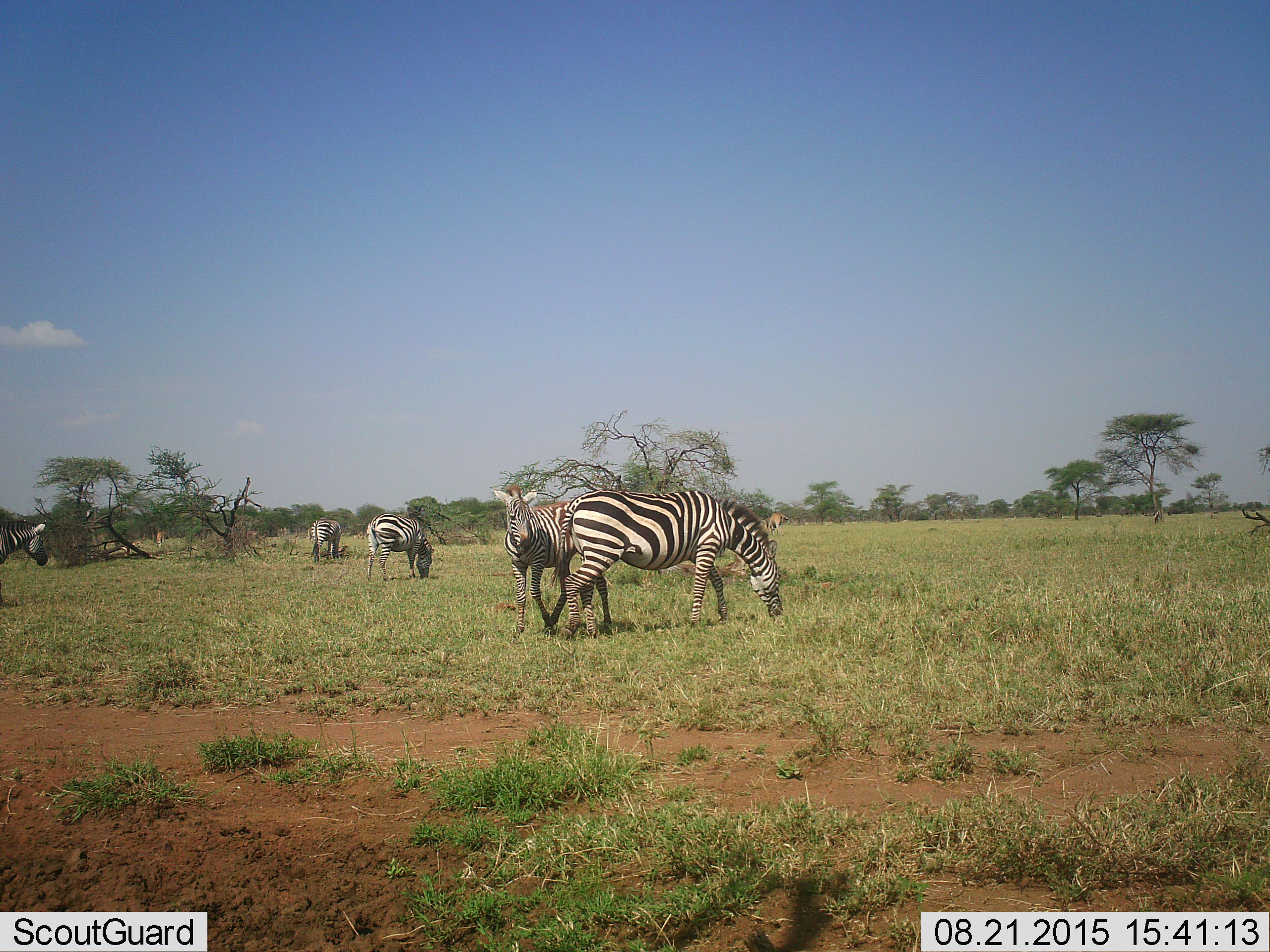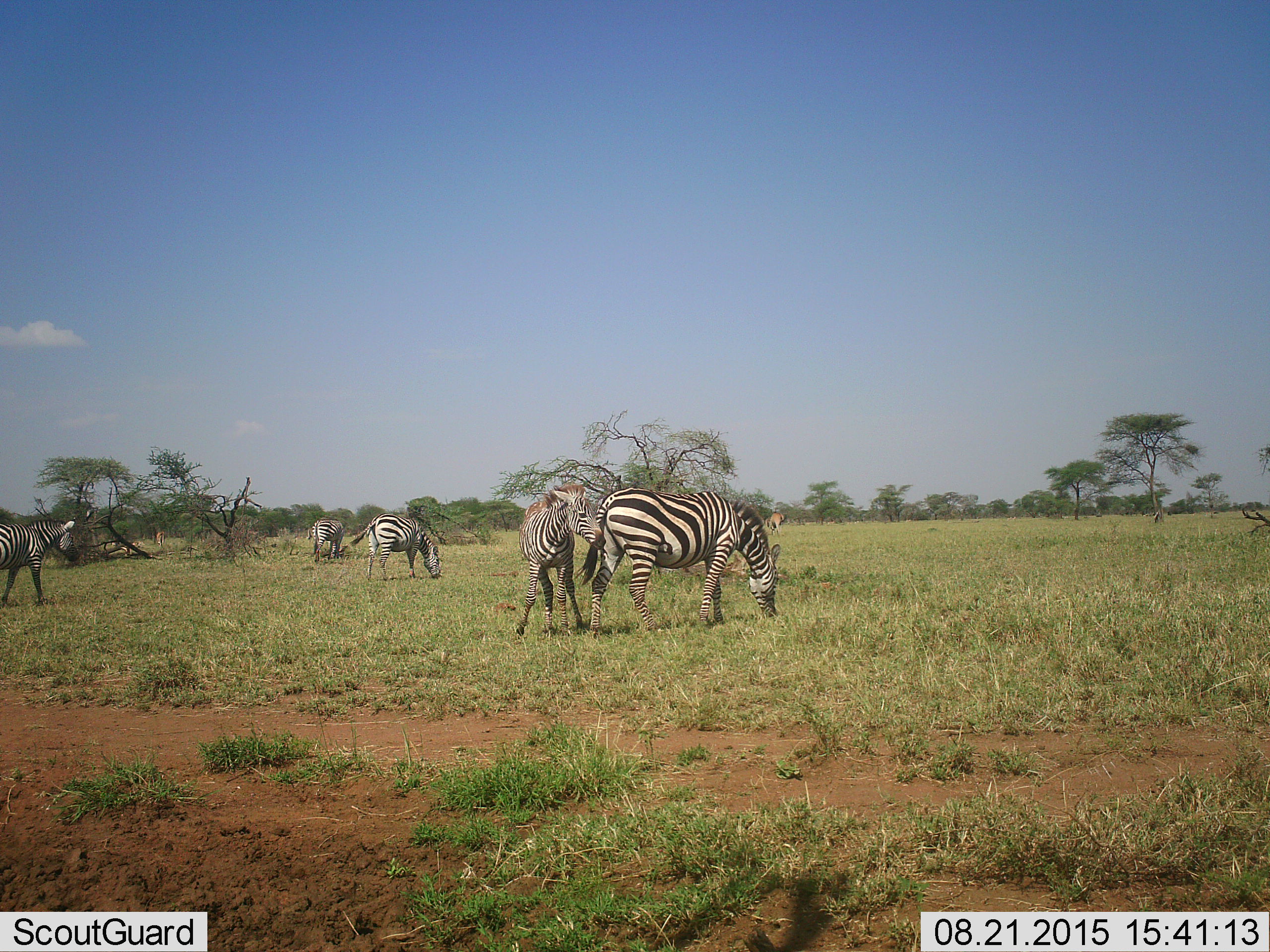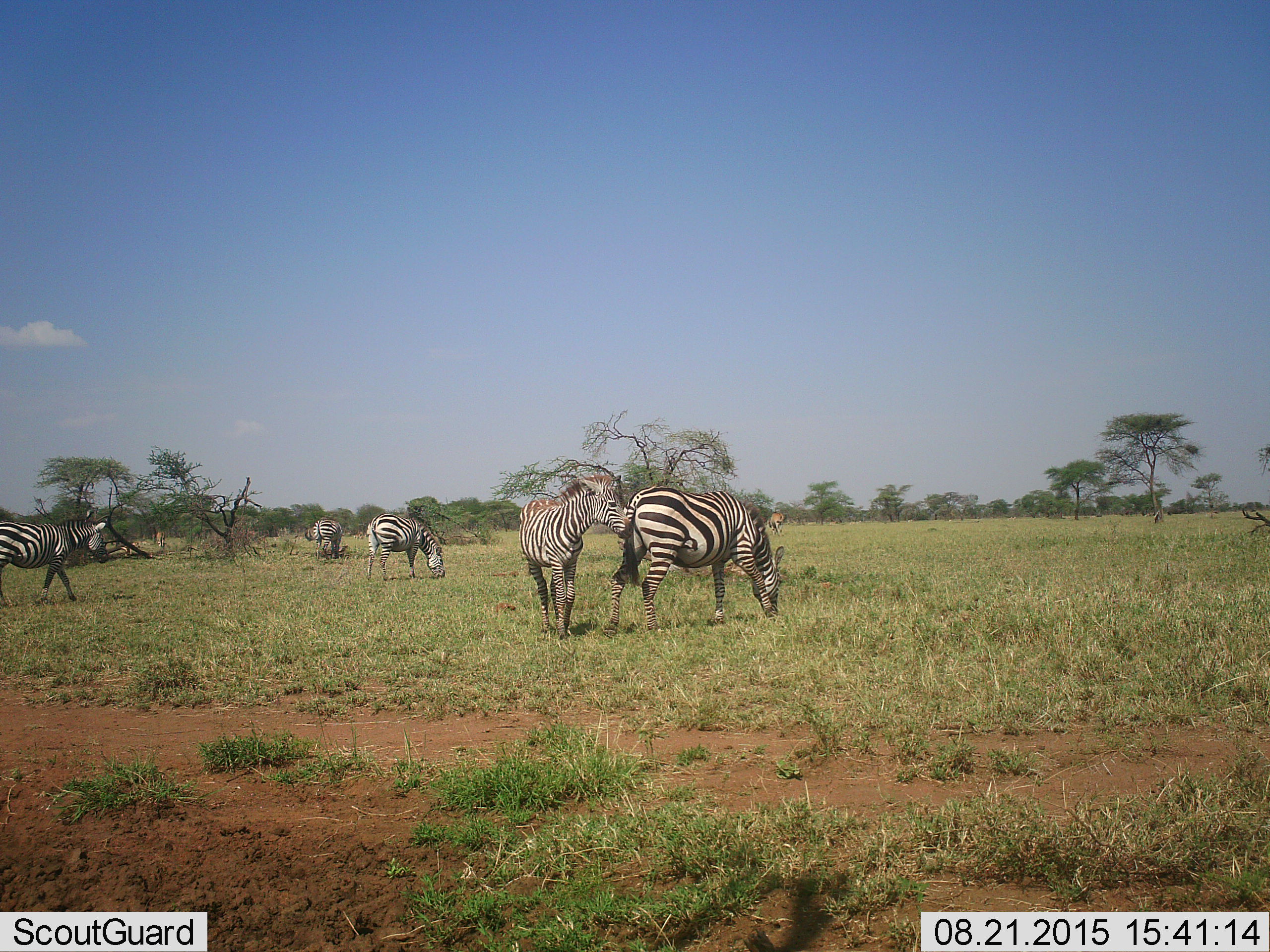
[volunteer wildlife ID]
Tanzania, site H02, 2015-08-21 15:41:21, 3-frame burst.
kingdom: Animalia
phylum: Chordata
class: Mammalia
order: Perissodactyla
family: Equidae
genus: Equus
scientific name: Equus quagga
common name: plains zebra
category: zebra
Zebra (plains zebra) (Equus quagga), count 5. Behavior (volunteer vote fractions): standing 62%, resting 0%, moving 25%, interacting 25%. Young present (vote fraction): 12%. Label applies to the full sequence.